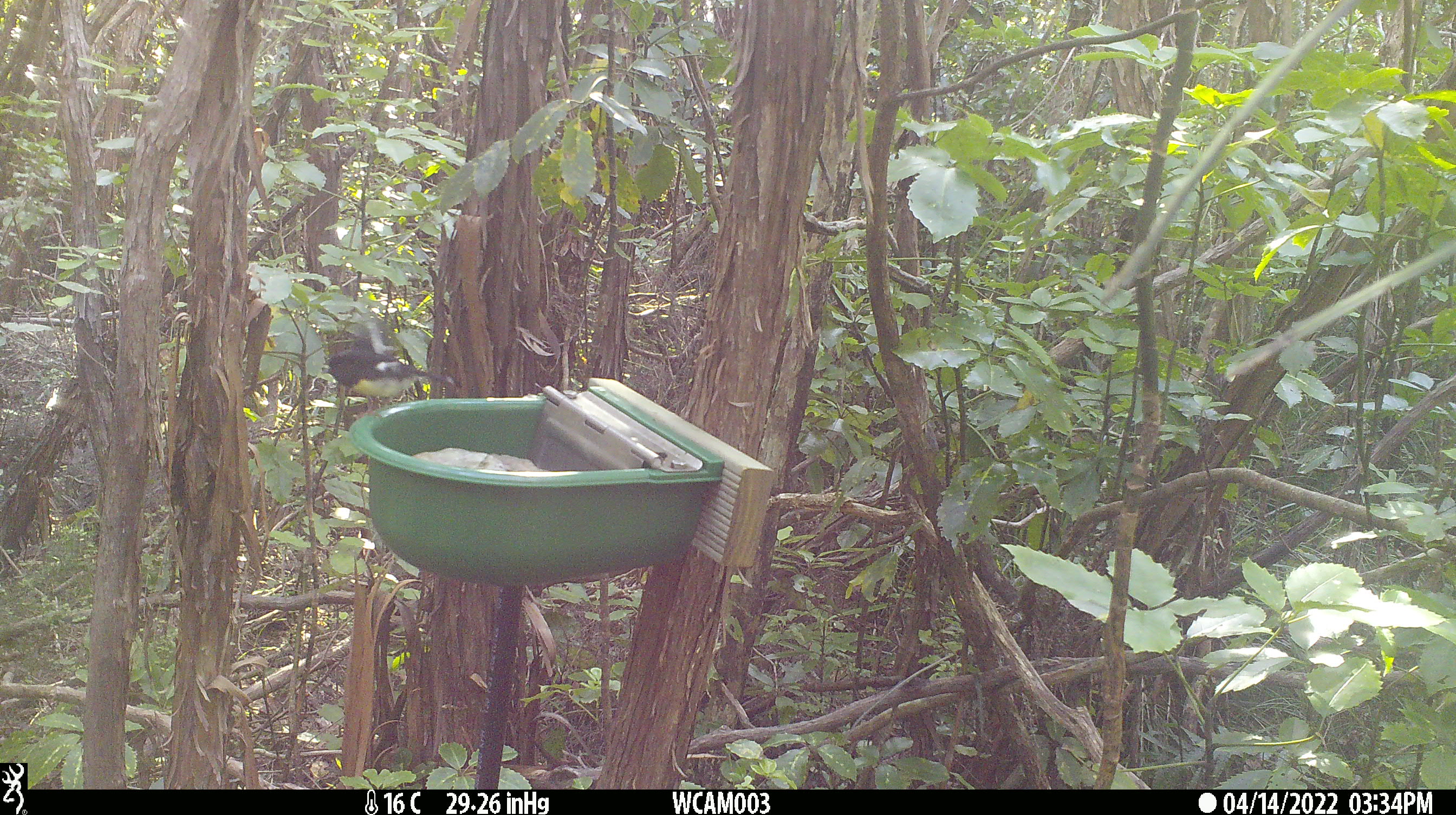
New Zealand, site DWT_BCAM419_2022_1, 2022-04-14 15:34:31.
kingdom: Animalia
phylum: Chordata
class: Aves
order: Passeriformes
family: Petroicidae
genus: Petroica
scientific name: Petroica macrocephala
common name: tomtit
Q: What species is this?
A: Tomtit (Petroica macrocephala).